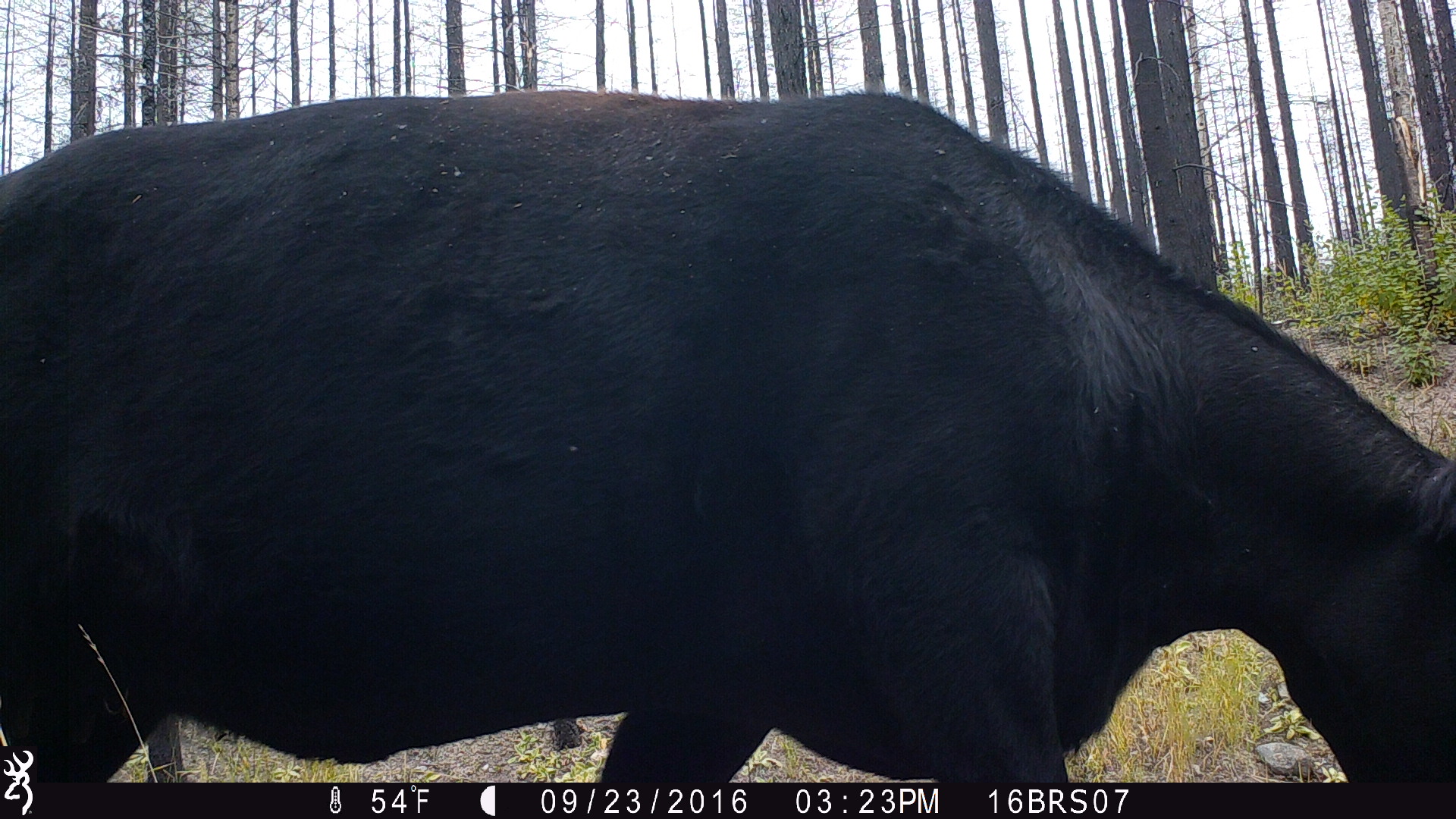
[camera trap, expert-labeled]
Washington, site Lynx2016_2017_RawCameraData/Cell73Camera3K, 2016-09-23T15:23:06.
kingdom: Animalia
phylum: Chordata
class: Mammalia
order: Artiodactyla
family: Bovidae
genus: Bos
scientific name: Bos taurus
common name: domestic cattle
Domestic cattle (Bos taurus). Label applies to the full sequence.